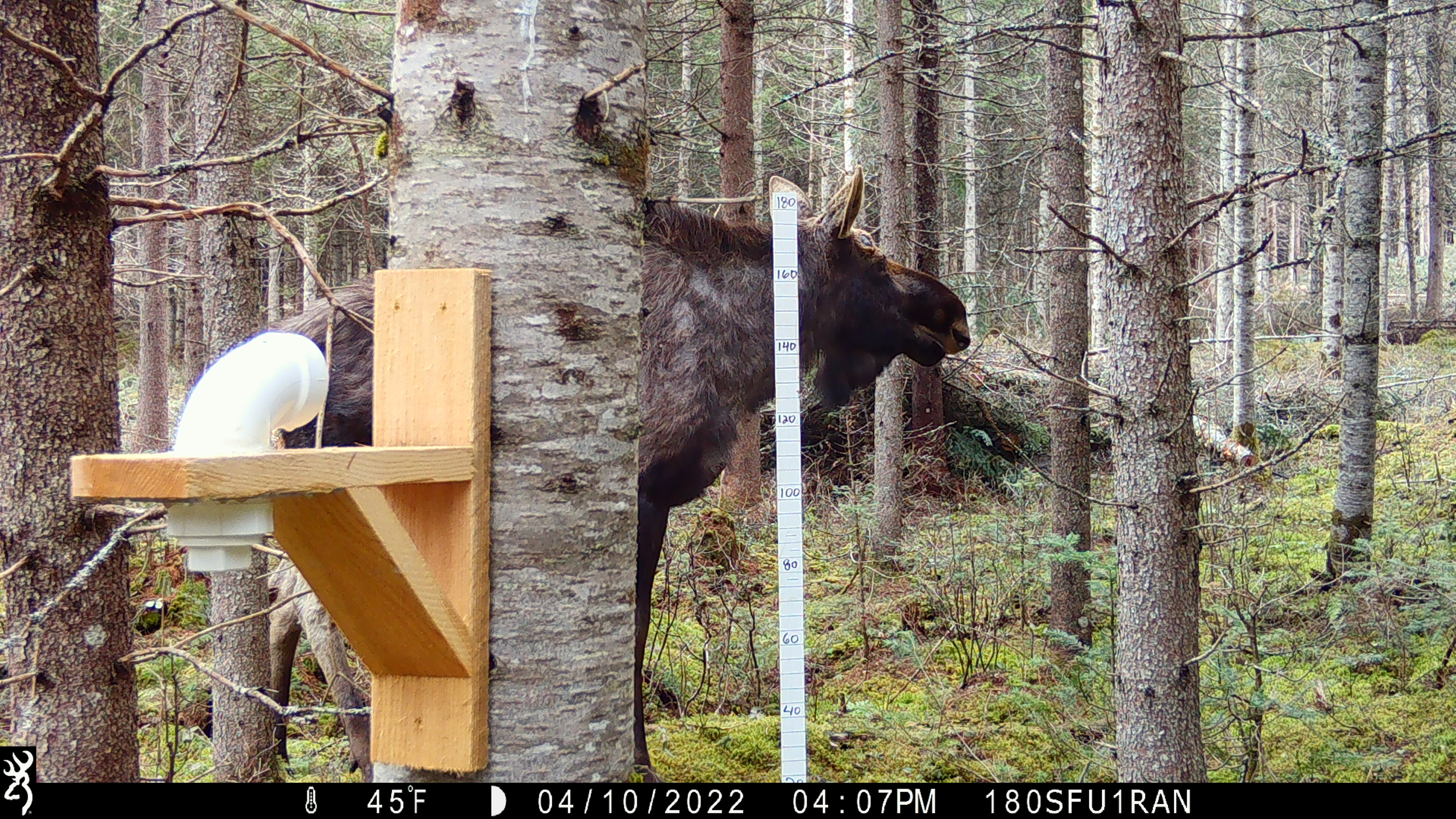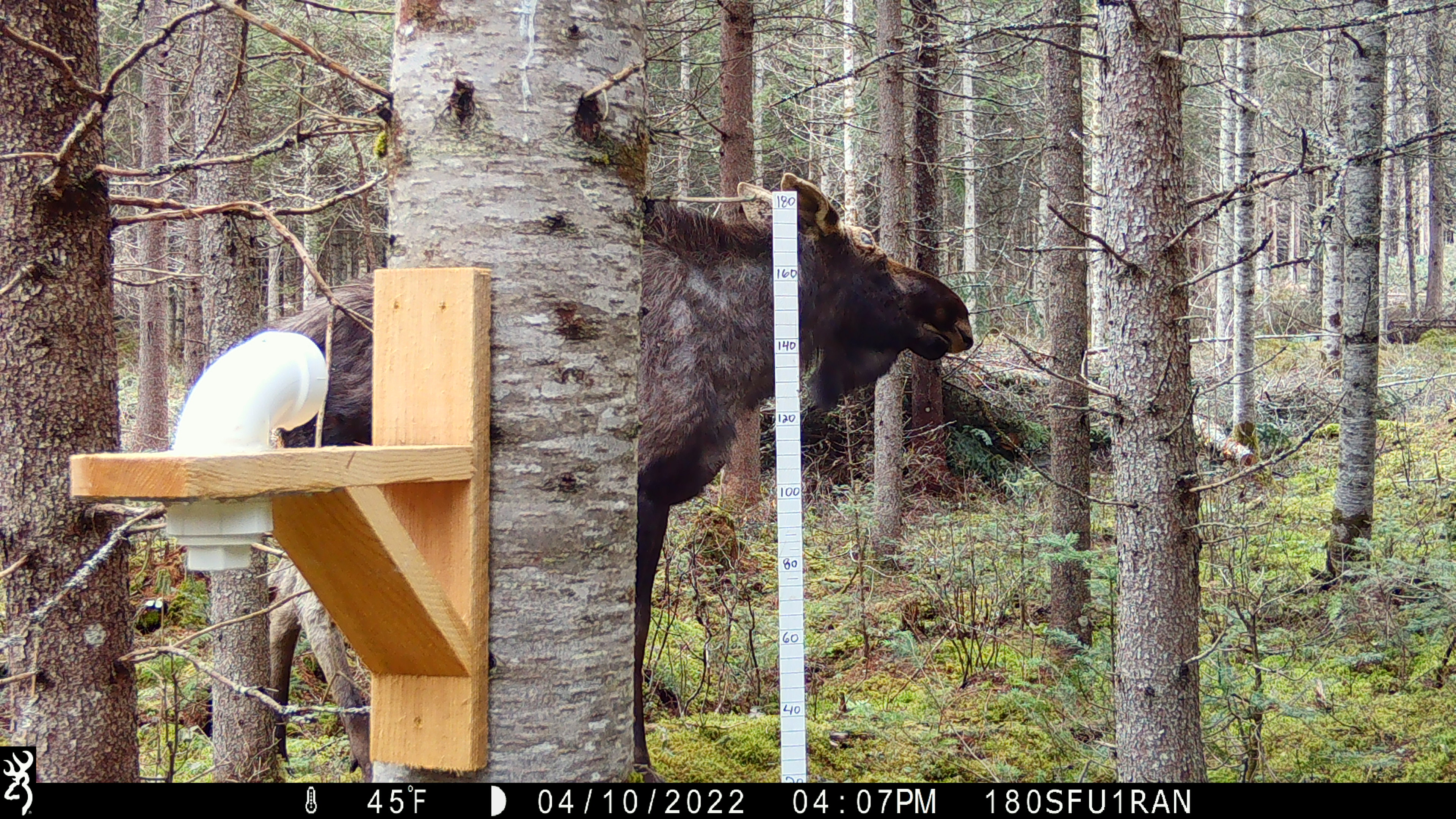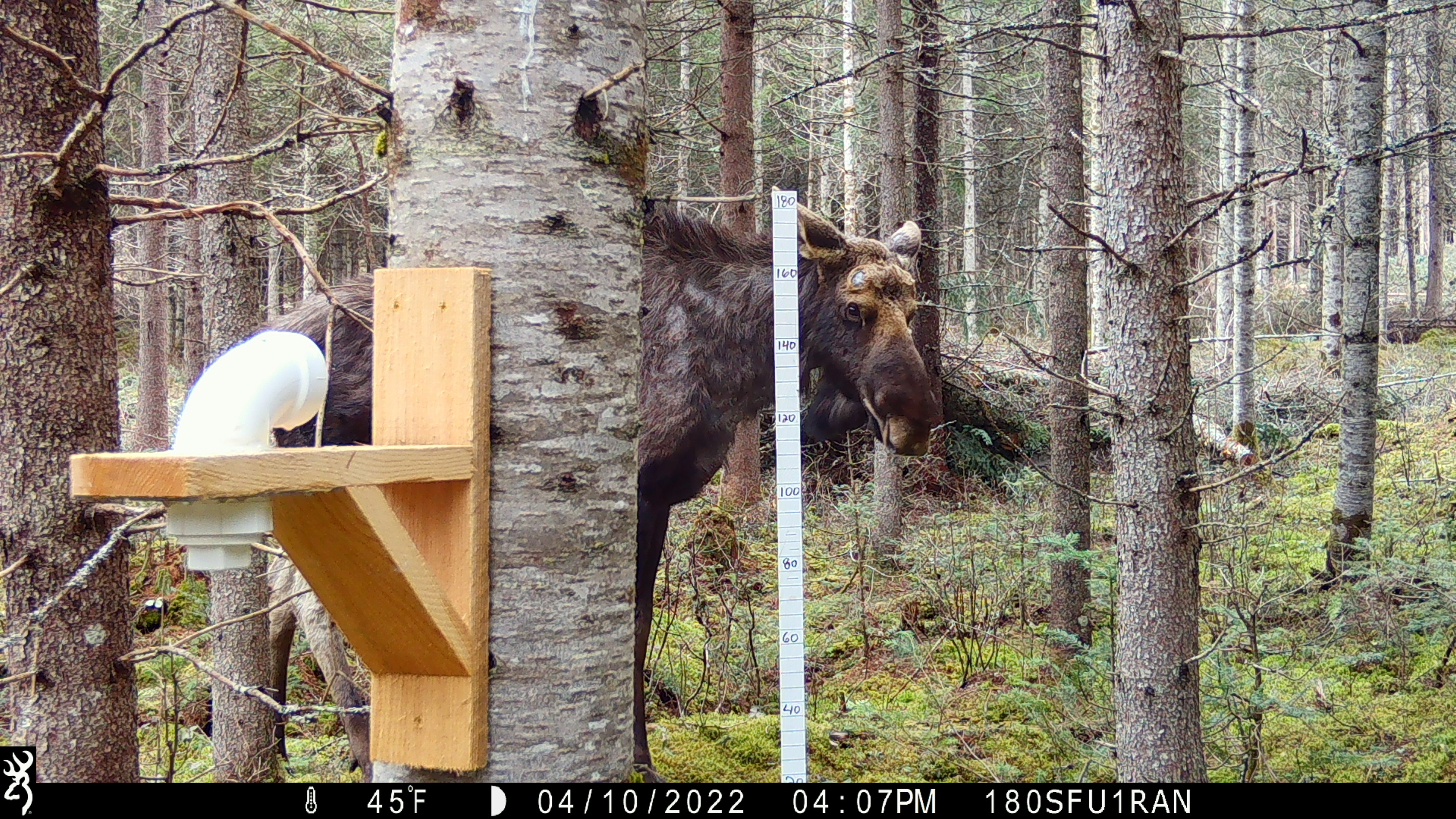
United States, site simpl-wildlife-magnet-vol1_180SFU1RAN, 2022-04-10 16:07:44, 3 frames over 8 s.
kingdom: Animalia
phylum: Chordata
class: Mammalia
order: Artiodactyla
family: Cervidae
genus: Alces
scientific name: Alces alces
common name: moose